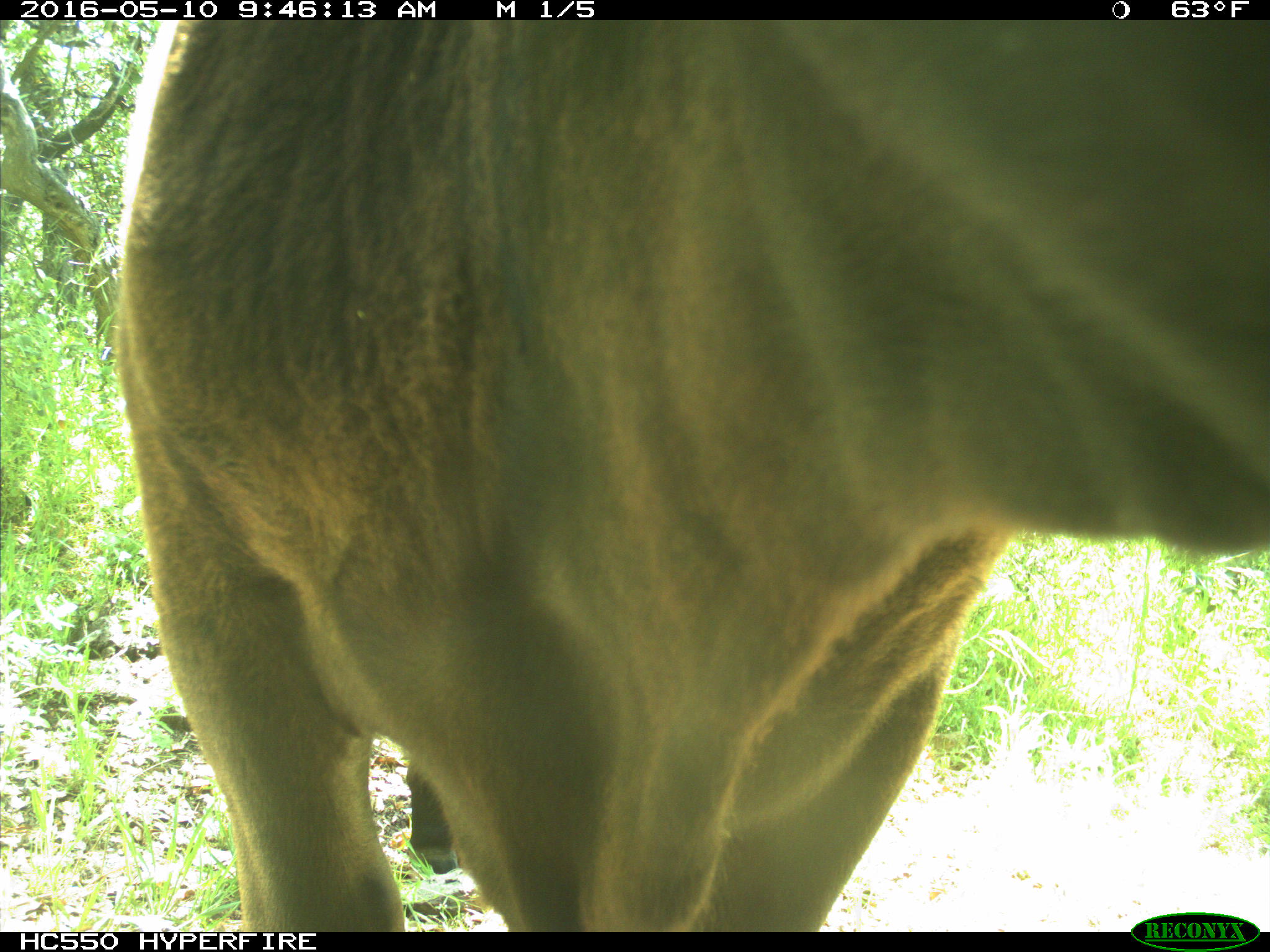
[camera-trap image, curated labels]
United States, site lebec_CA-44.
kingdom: Animalia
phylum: Chordata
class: Mammalia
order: Artiodactyla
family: Bovidae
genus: Bos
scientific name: Bos taurus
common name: domestic cow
Bos taurus (domestic cow).